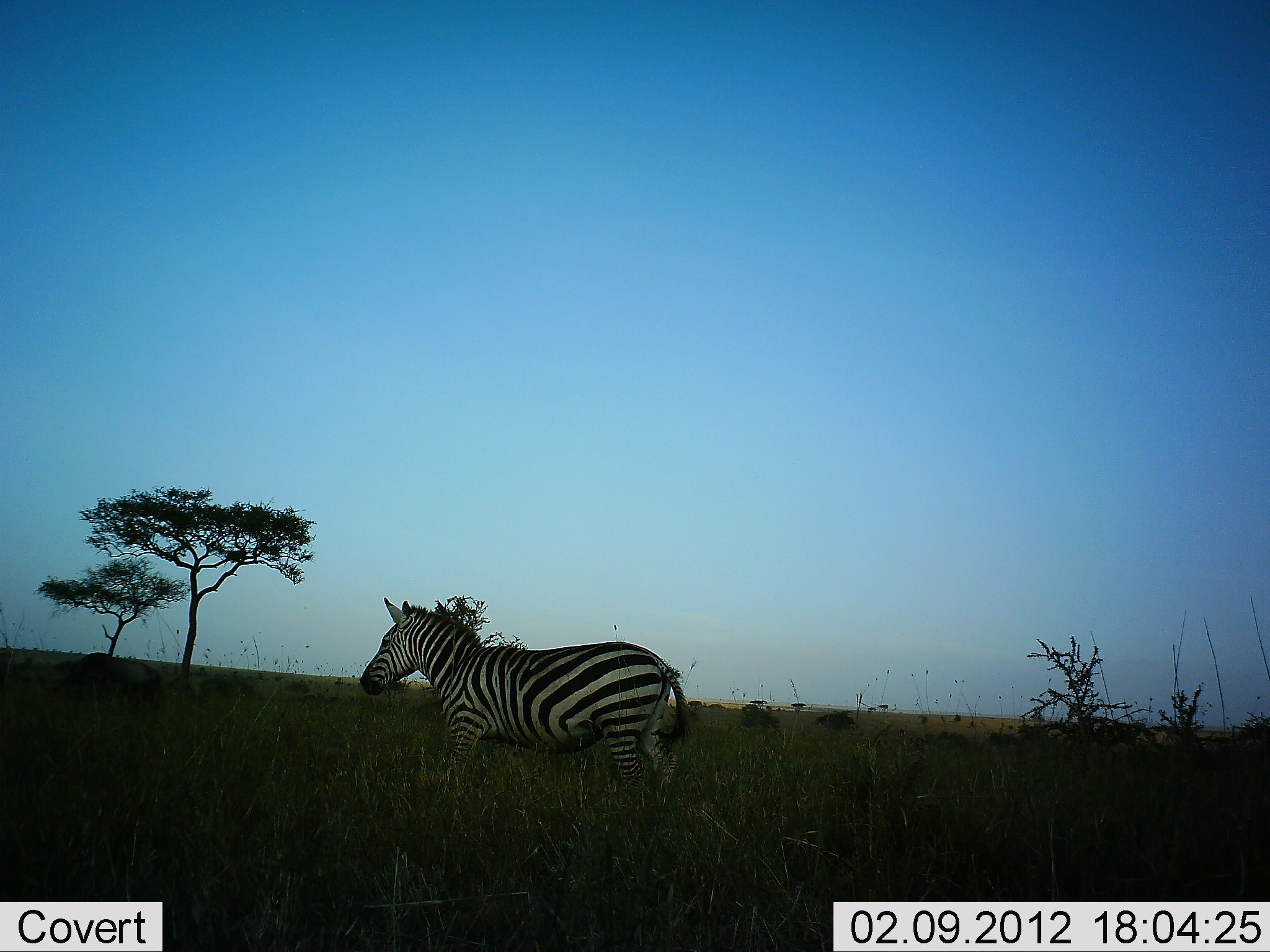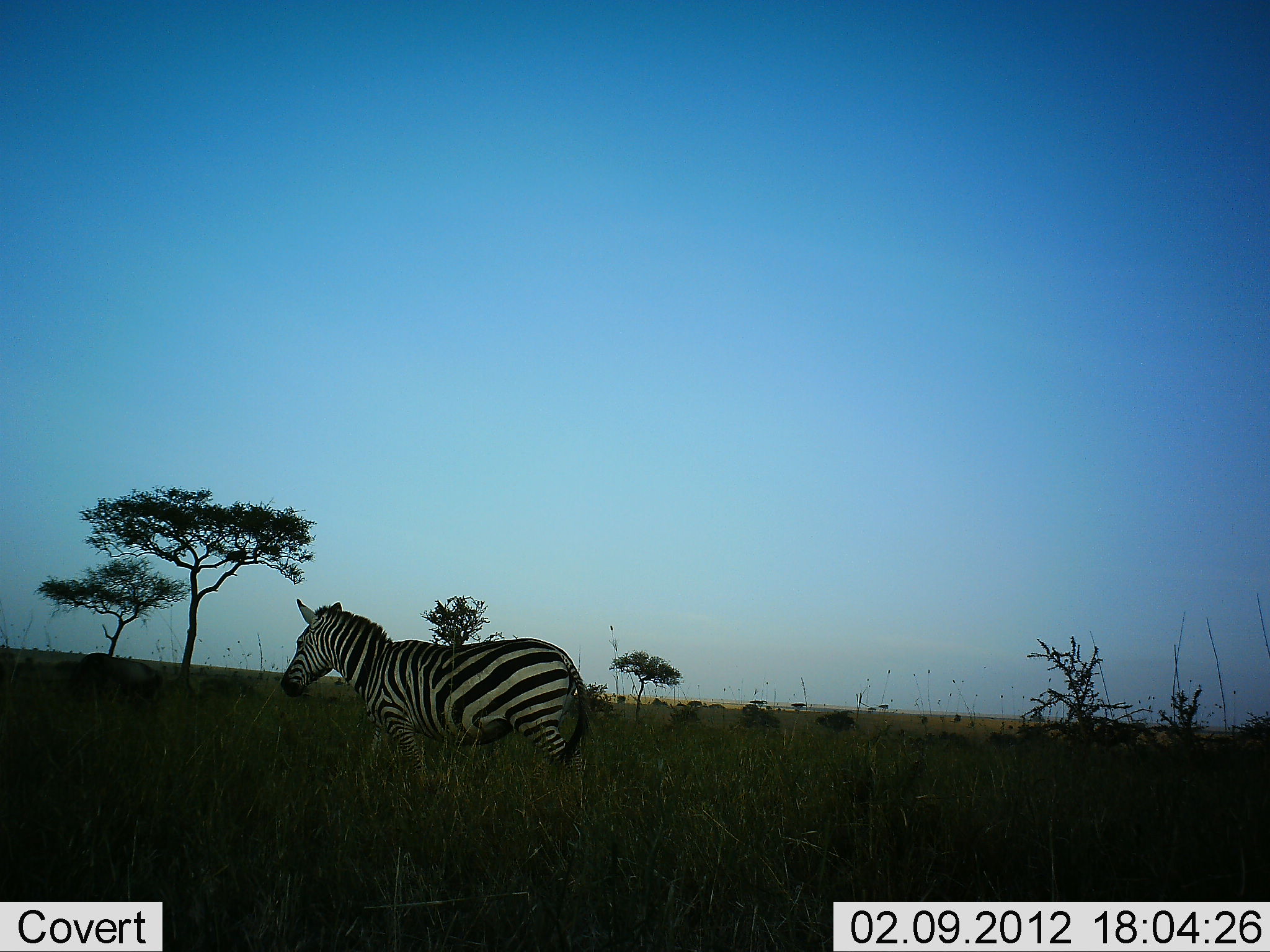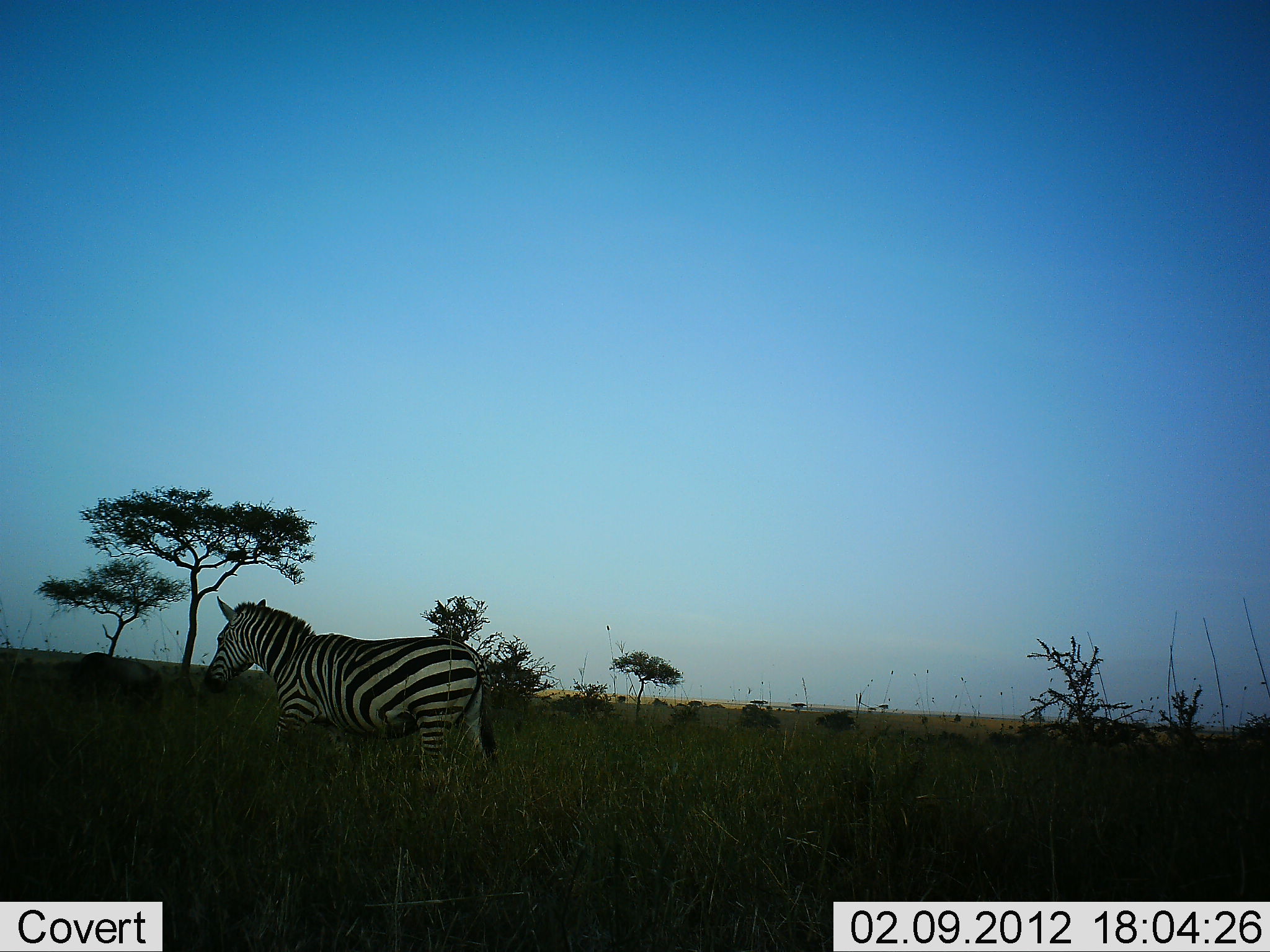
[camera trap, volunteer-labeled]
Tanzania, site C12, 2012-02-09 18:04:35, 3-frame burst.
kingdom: Animalia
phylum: Chordata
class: Mammalia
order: Perissodactyla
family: Equidae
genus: Equus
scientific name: Equus quagga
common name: plains zebra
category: zebra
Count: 1.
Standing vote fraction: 0%.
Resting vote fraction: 0%.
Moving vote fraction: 100%.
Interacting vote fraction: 0%.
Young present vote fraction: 0%.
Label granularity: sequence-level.